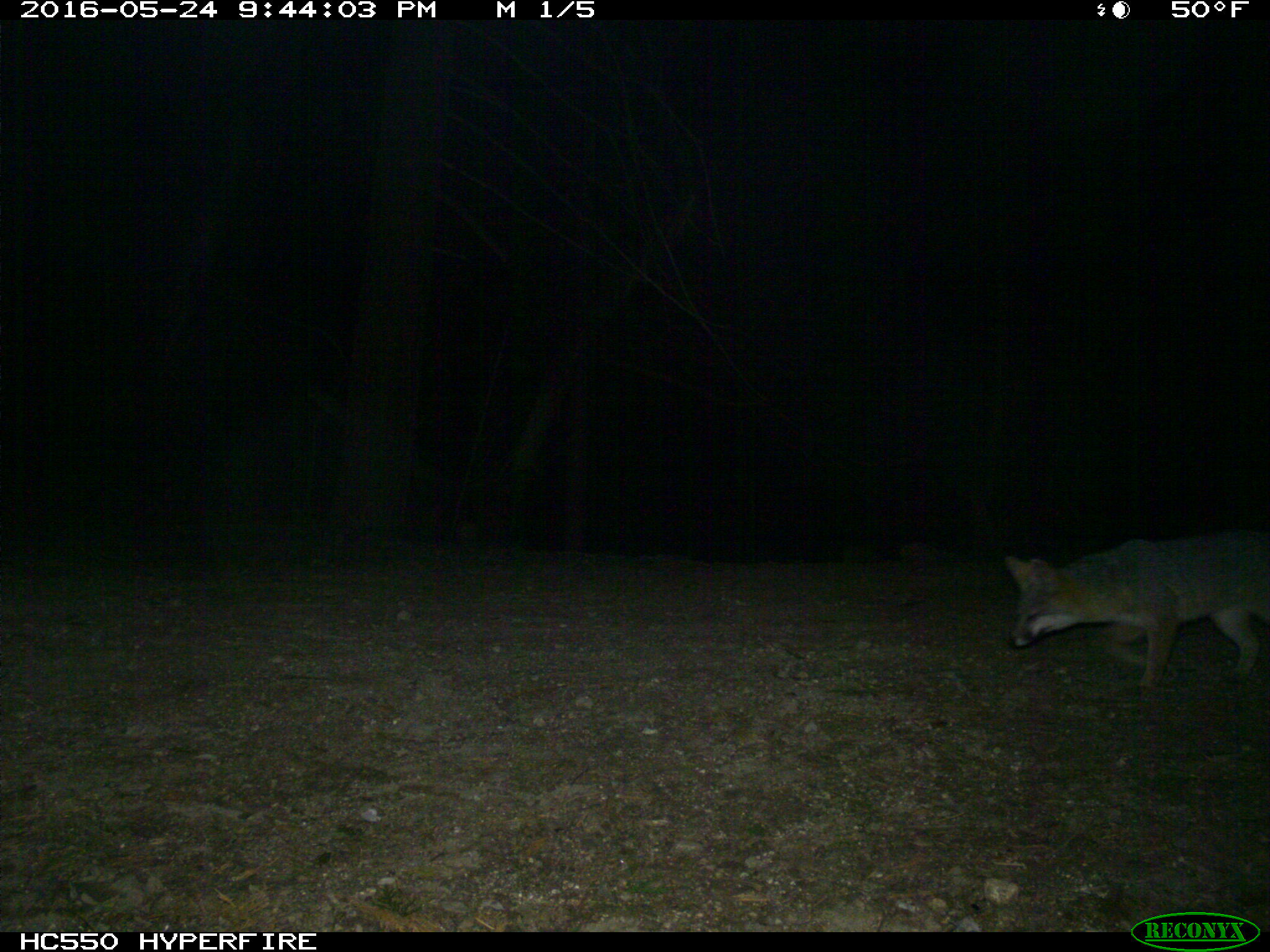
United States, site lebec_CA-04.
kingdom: Animalia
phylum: Chordata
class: Mammalia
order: Carnivora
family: Canidae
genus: Urocyon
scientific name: Urocyon cinereoargenteus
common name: gray fox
Urocyon cinereoargenteus (gray fox).